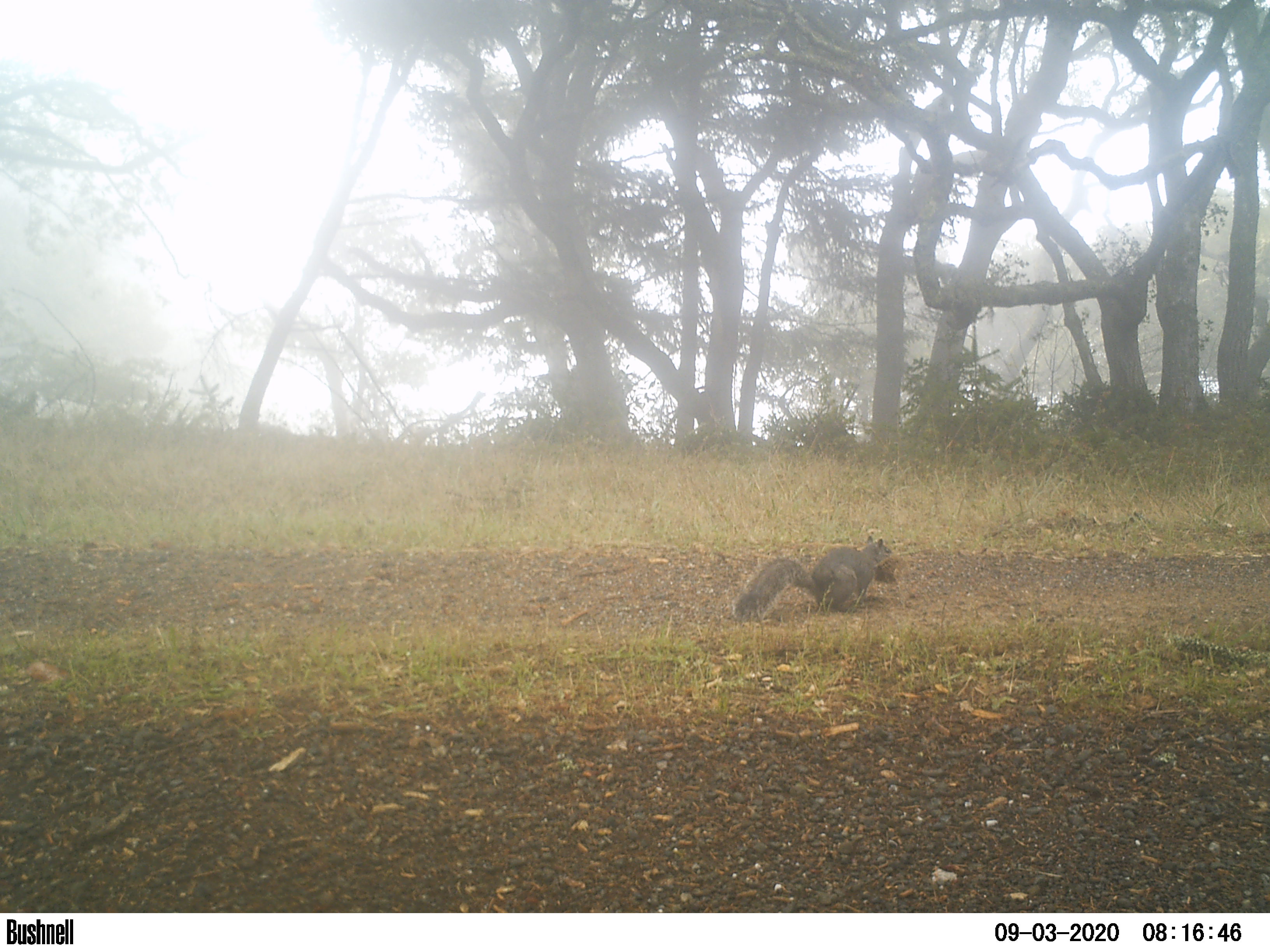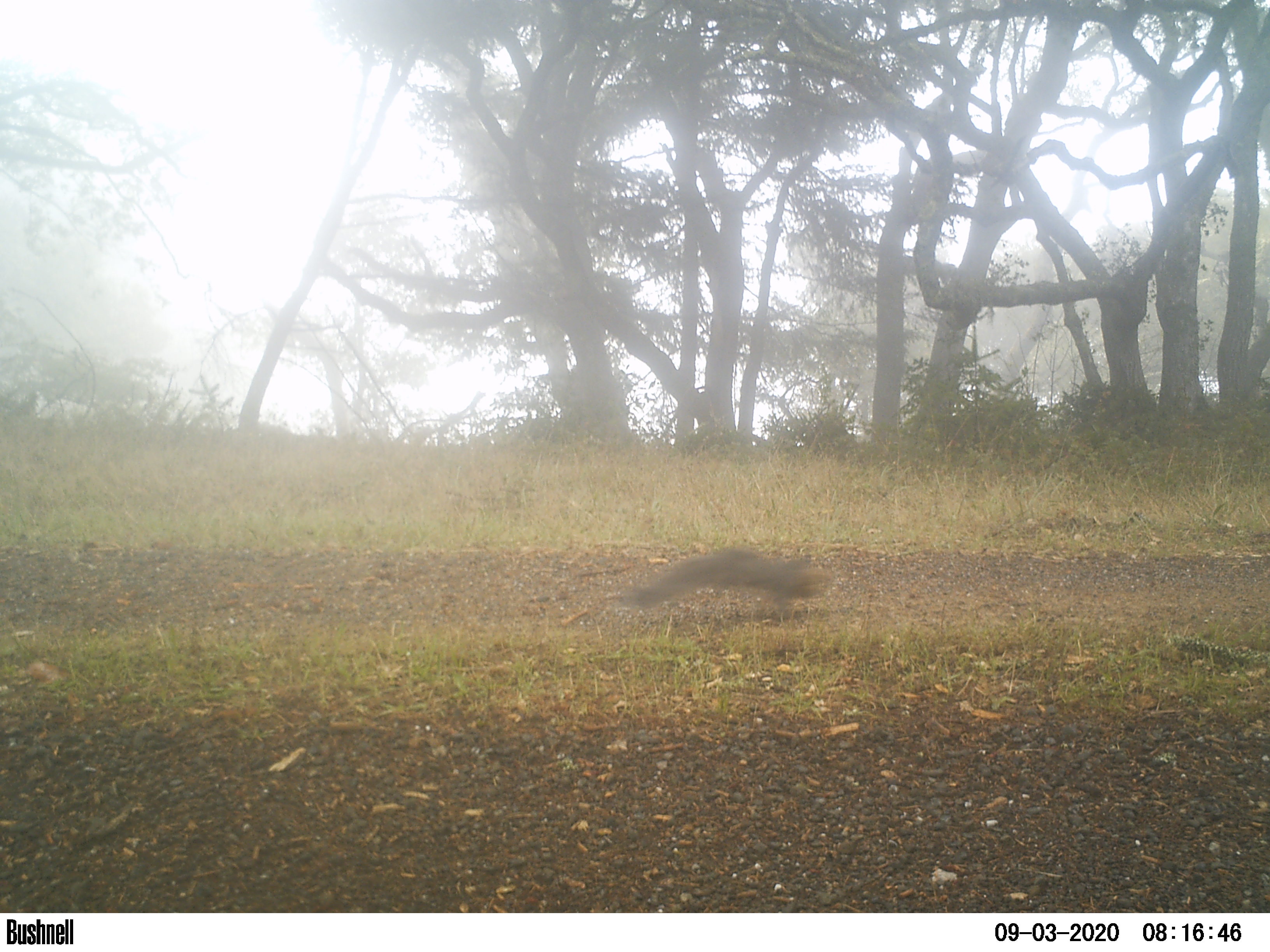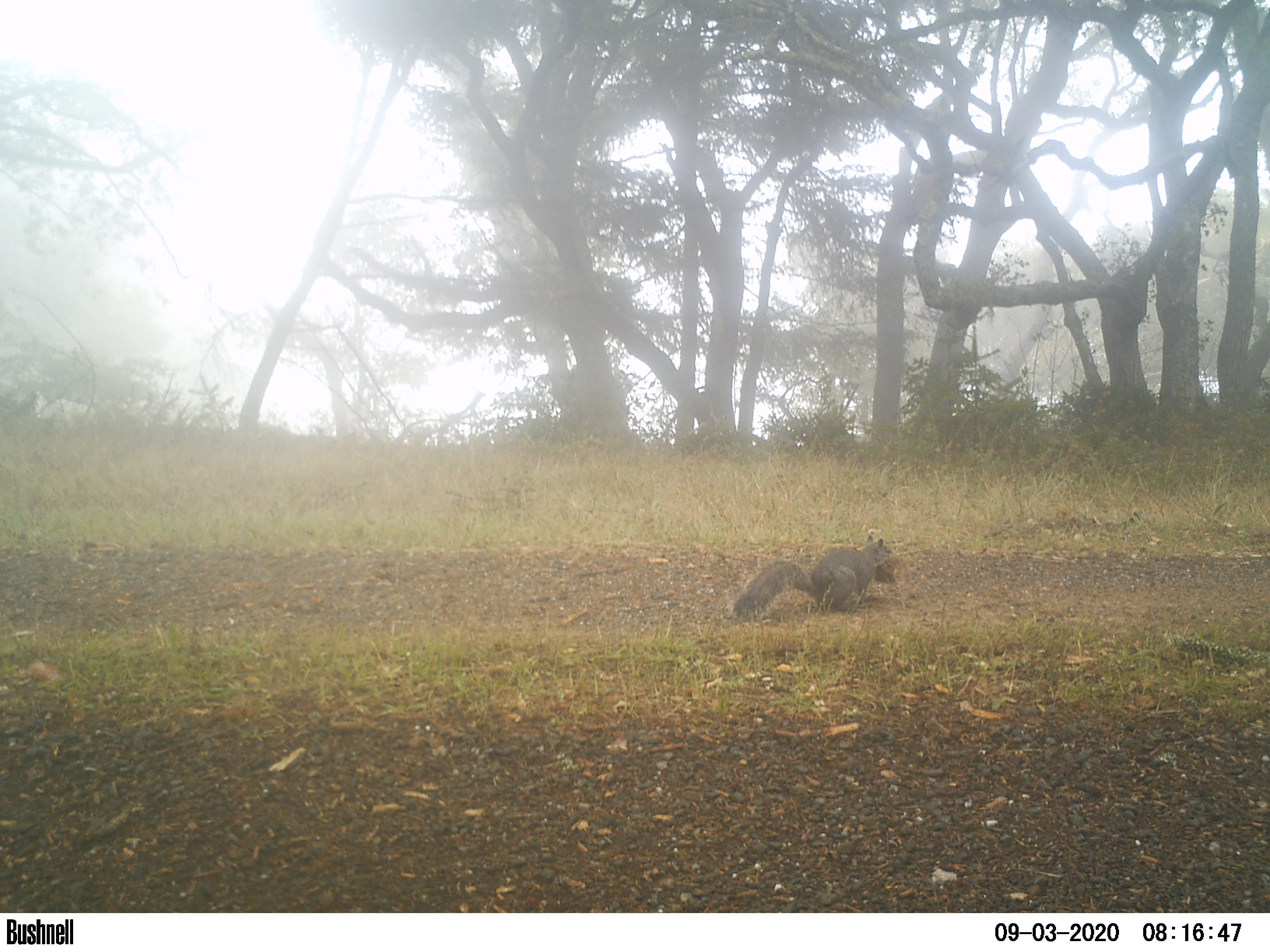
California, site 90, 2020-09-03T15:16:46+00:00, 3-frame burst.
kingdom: Animalia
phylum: Chordata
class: Mammalia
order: Rodentia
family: Sciuridae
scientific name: Sciuridae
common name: squirrel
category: unknown squirrel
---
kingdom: Animalia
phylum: Chordata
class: Mammalia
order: Rodentia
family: Sciuridae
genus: Sciurus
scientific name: Sciurus griseus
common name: western gray squirrel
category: western grey squirrel